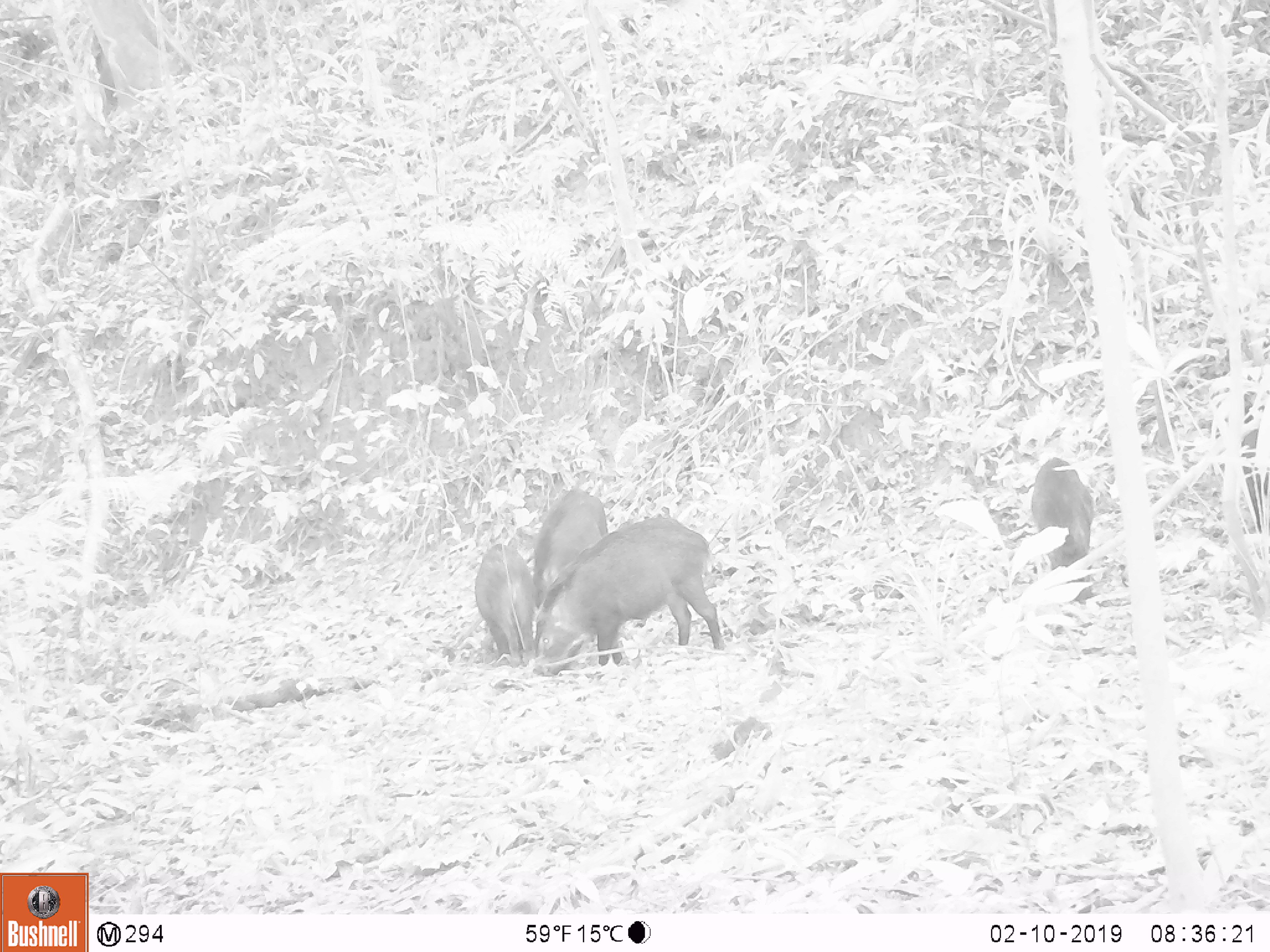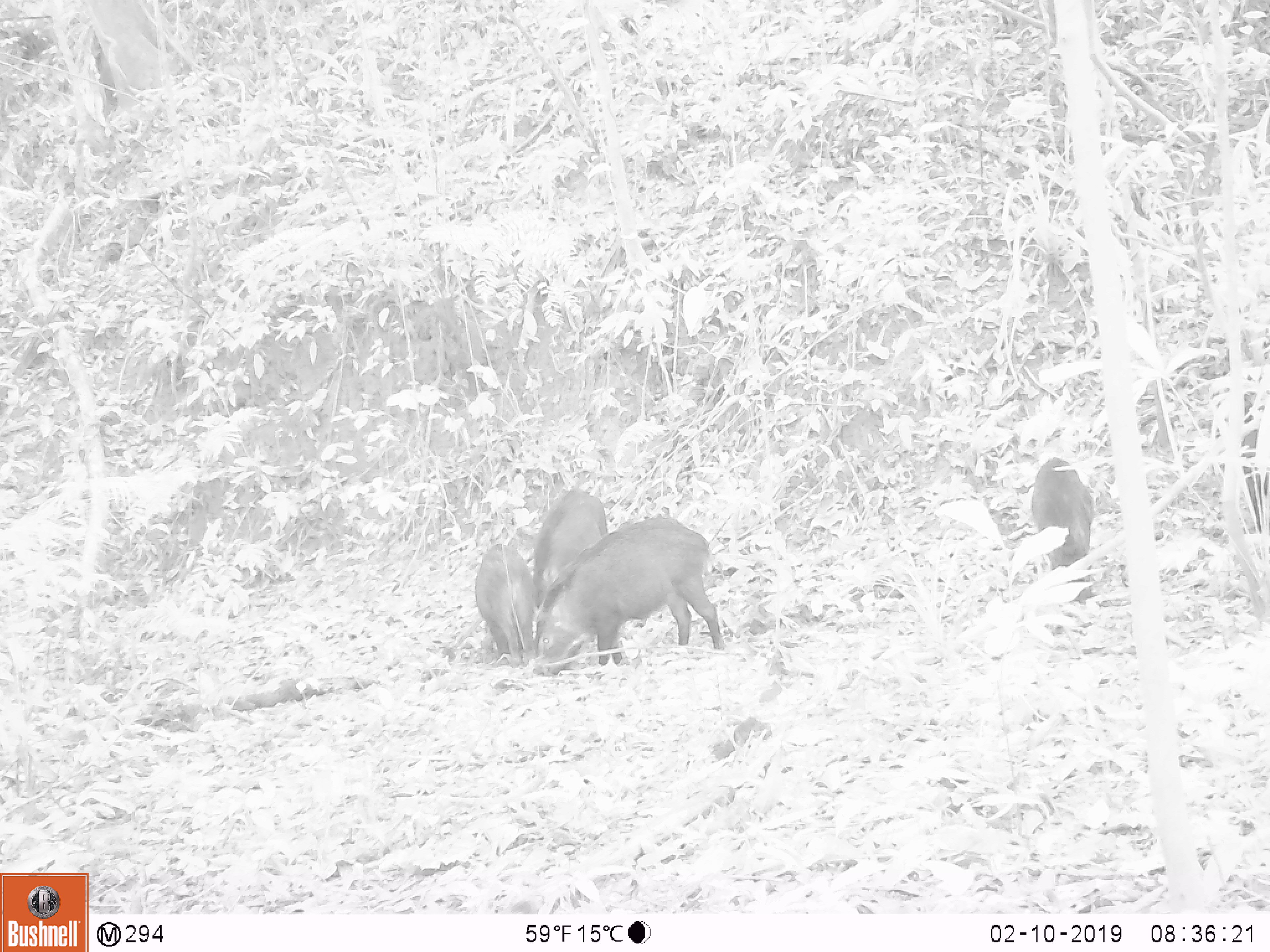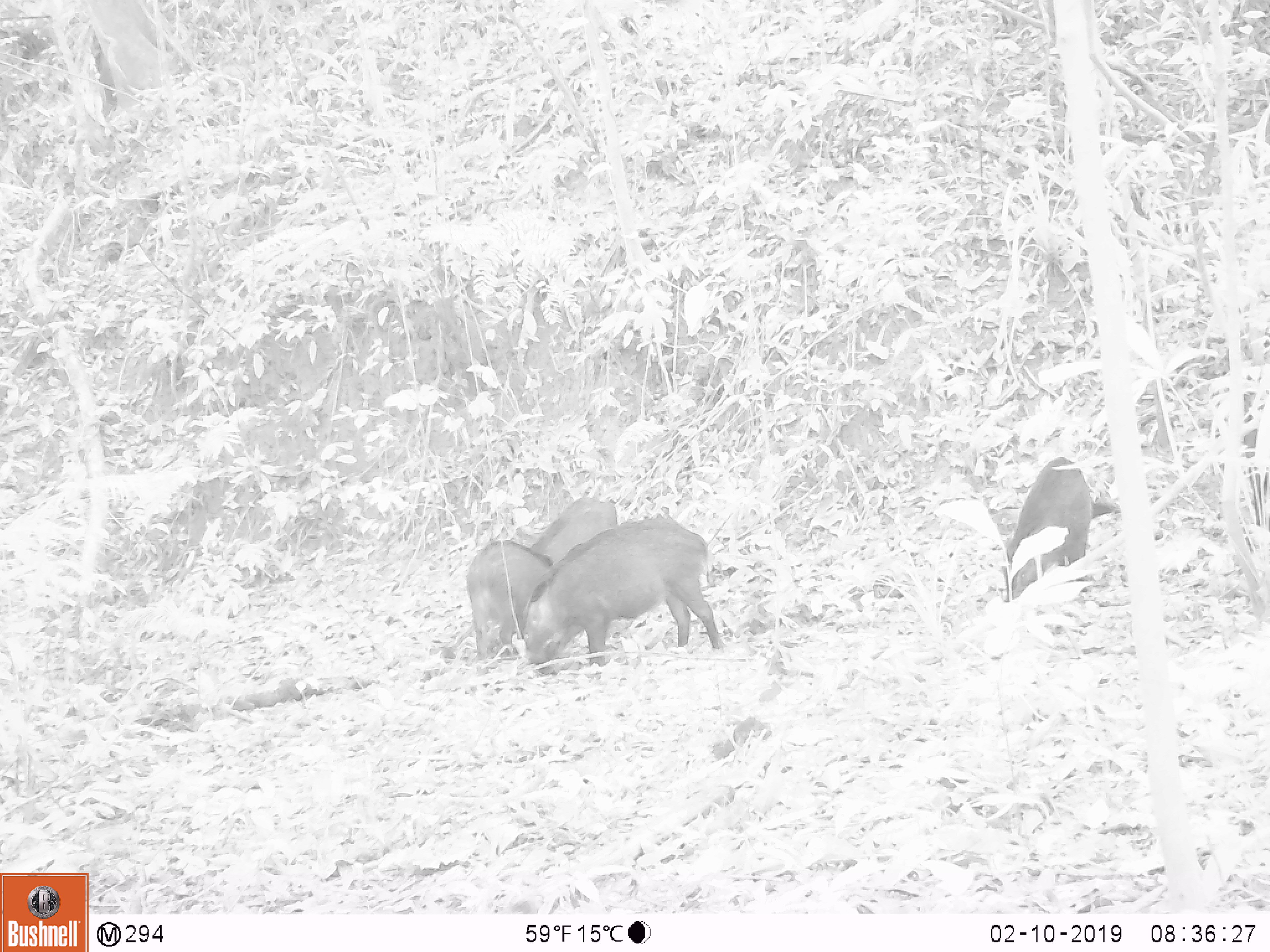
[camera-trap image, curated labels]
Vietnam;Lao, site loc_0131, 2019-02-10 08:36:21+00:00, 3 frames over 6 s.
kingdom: Animalia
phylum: Chordata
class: Aves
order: Galliformes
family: Phasianidae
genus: Gallus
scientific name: Gallus gallus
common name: red junglefowl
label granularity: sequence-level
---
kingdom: Animalia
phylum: Chordata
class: Mammalia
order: Artiodactyla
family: Suidae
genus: Sus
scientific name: Sus scrofa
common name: eurasian wild pig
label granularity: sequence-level